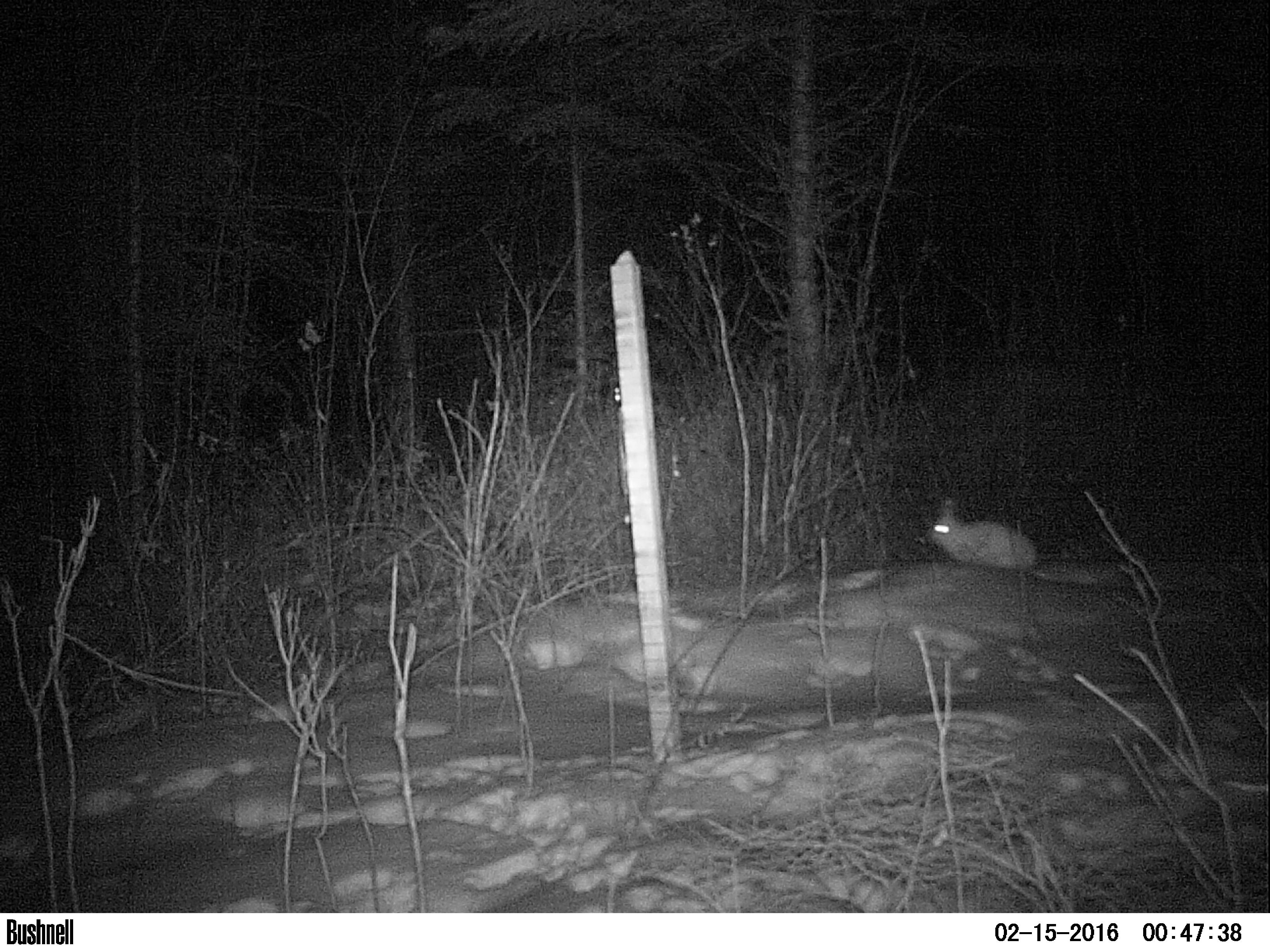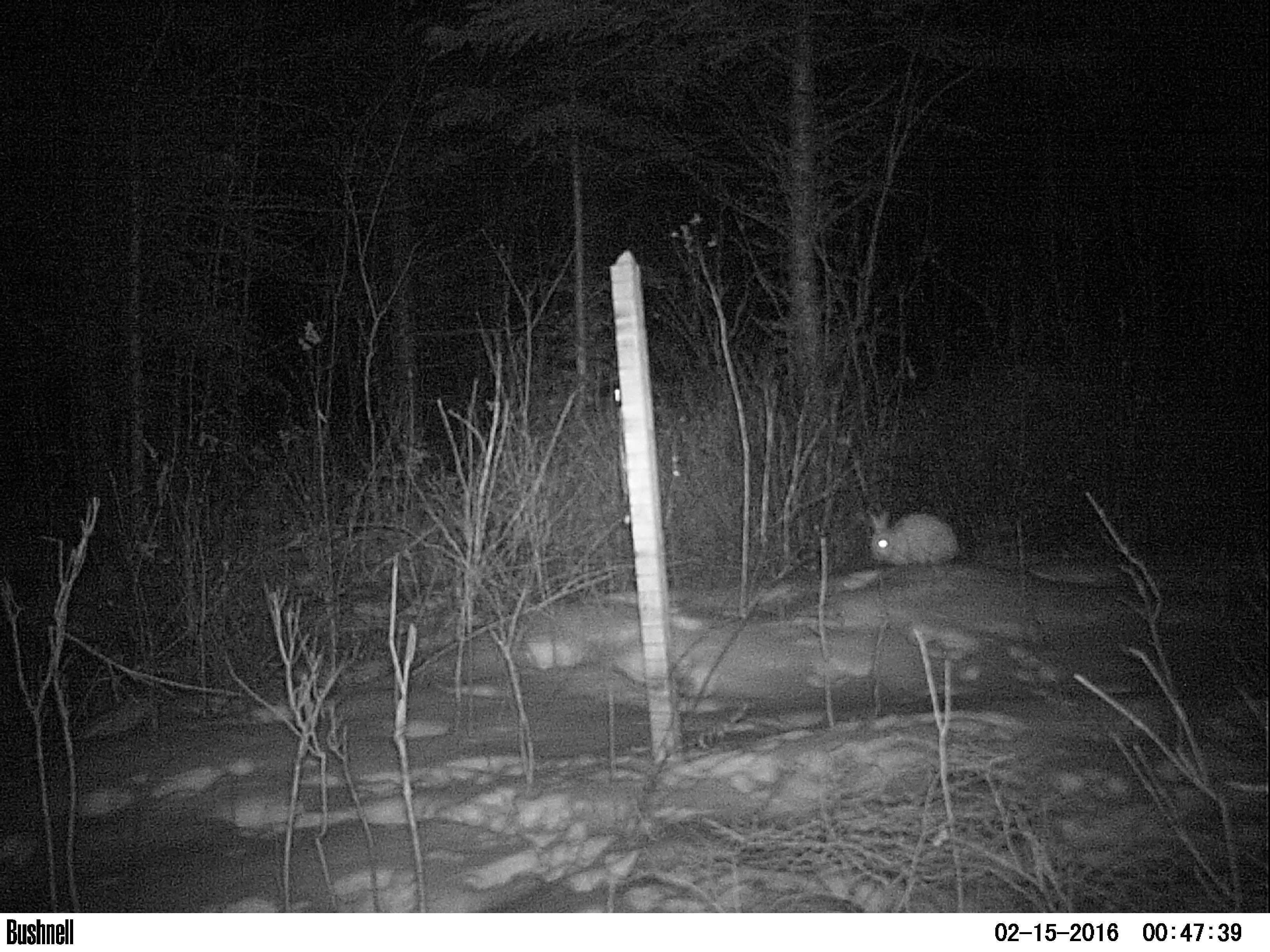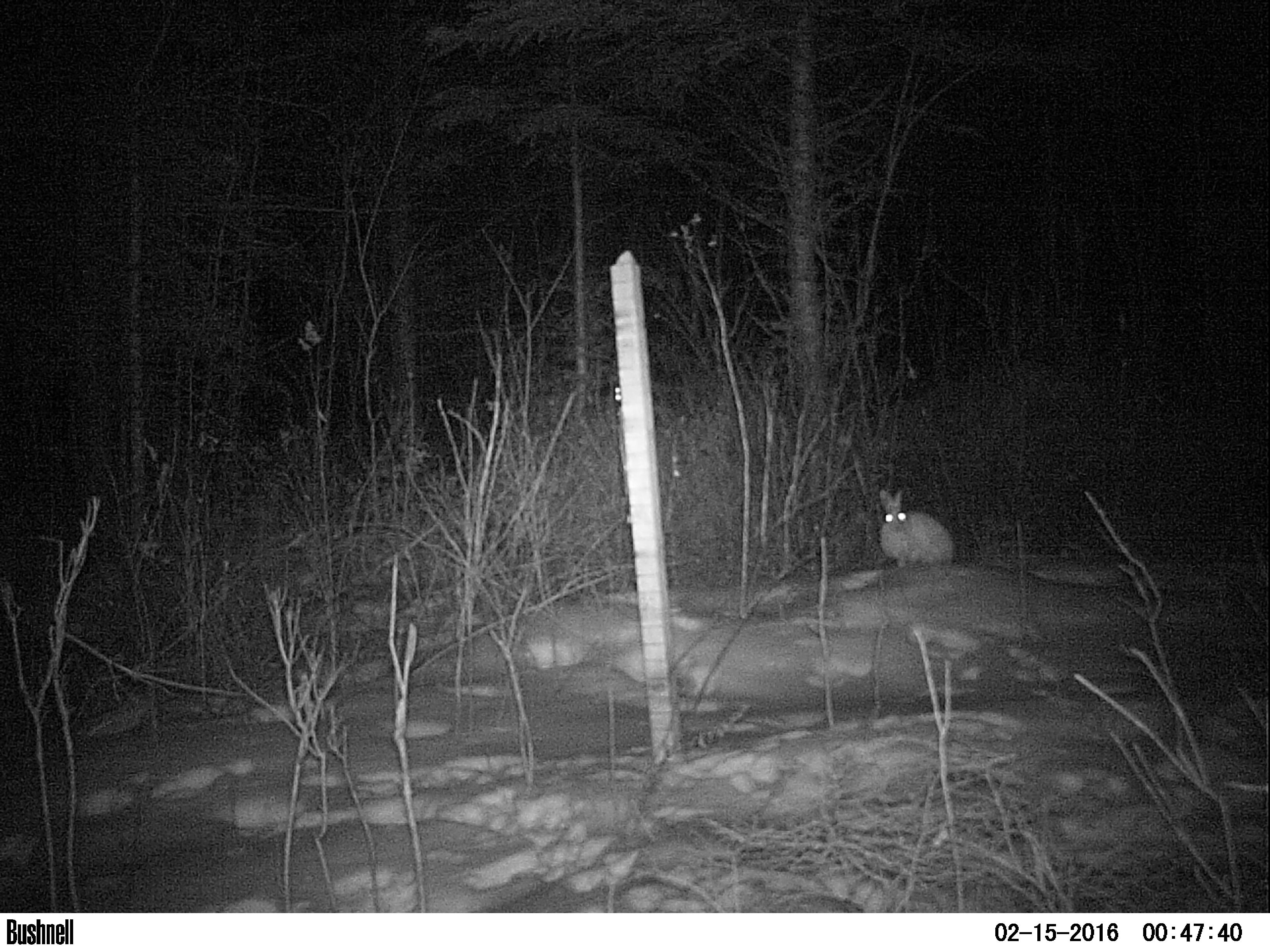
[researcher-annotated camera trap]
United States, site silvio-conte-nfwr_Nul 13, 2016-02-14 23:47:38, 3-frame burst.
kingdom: Animalia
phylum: Chordata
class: Mammalia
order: Lagomorpha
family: Leporidae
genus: Lepus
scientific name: Lepus americanus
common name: snowshoe hare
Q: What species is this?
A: Snowshoe hare (Lepus americanus).